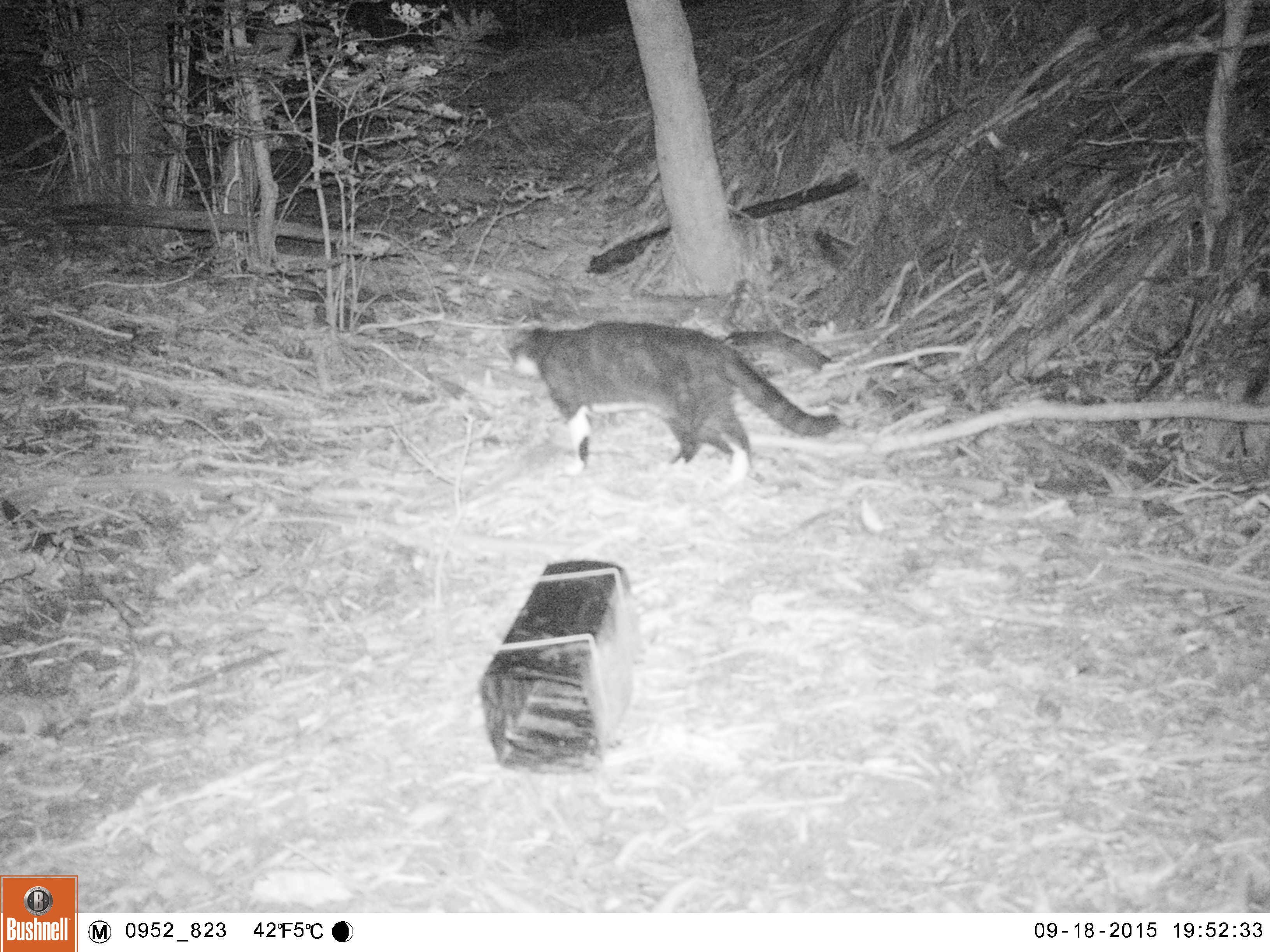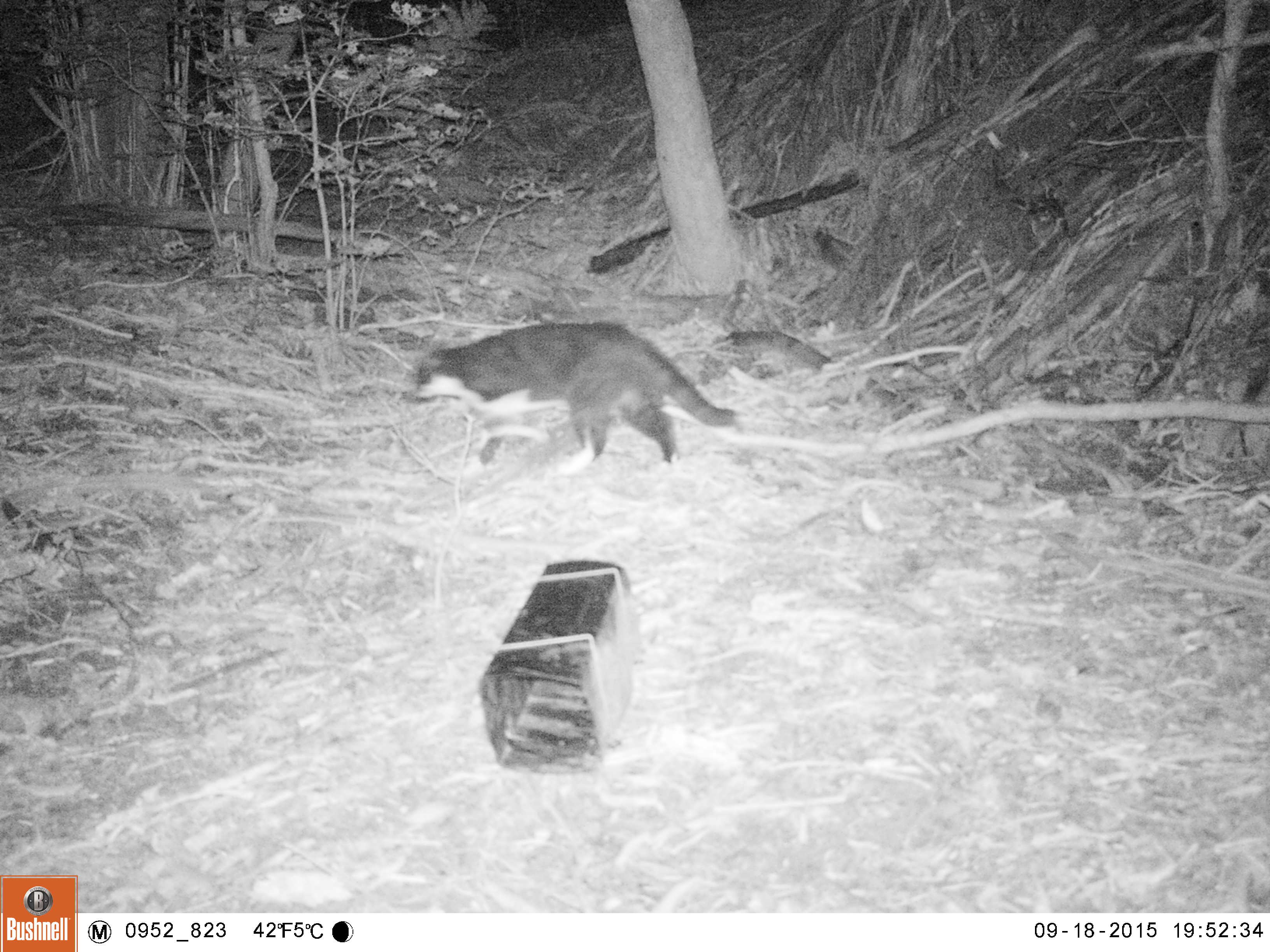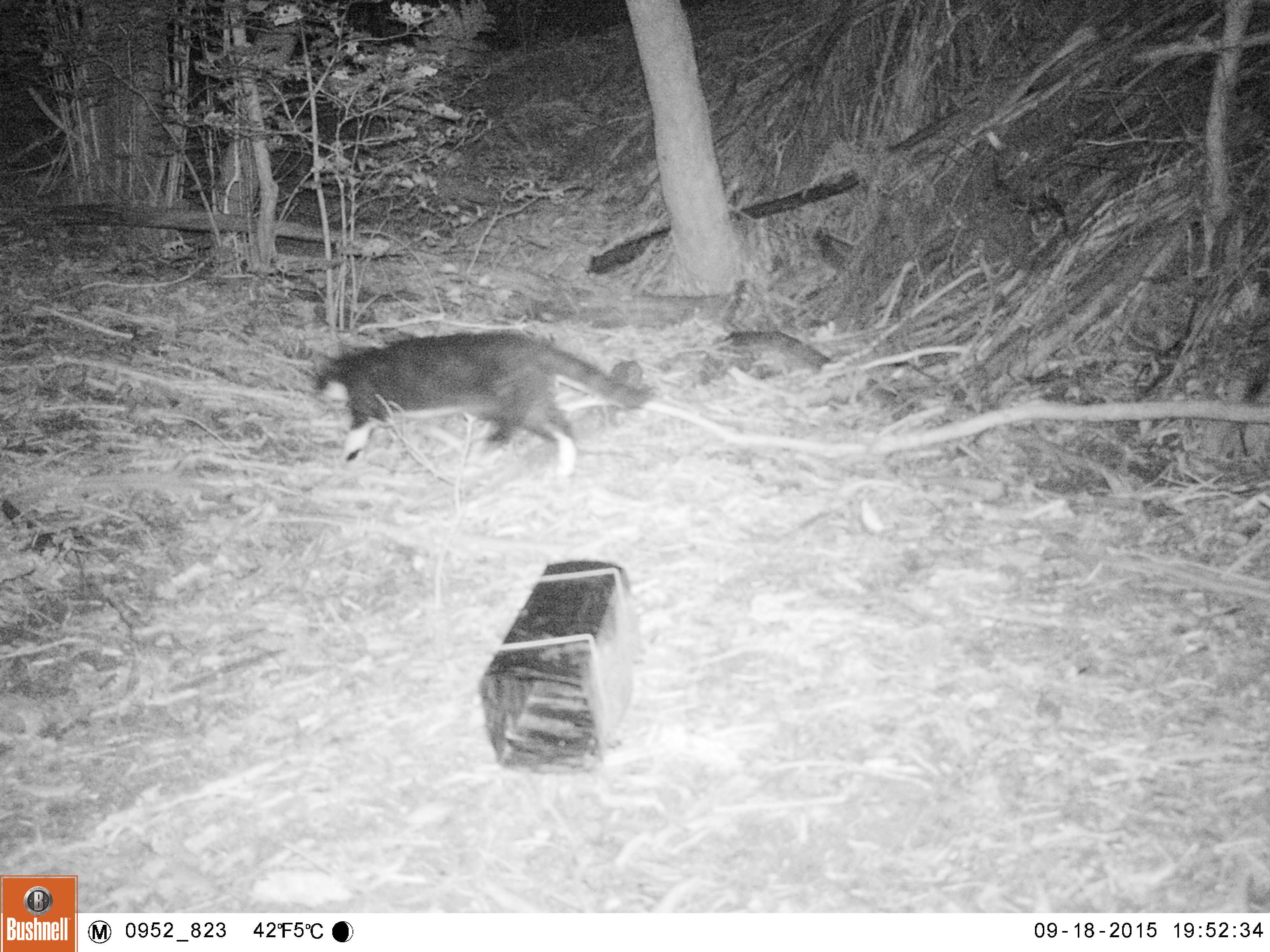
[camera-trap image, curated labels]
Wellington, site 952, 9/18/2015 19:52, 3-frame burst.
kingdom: Animalia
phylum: Chordata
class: Mammalia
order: Carnivora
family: Felidae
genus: Felis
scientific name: Felis catus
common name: cat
Cat (Felis catus).